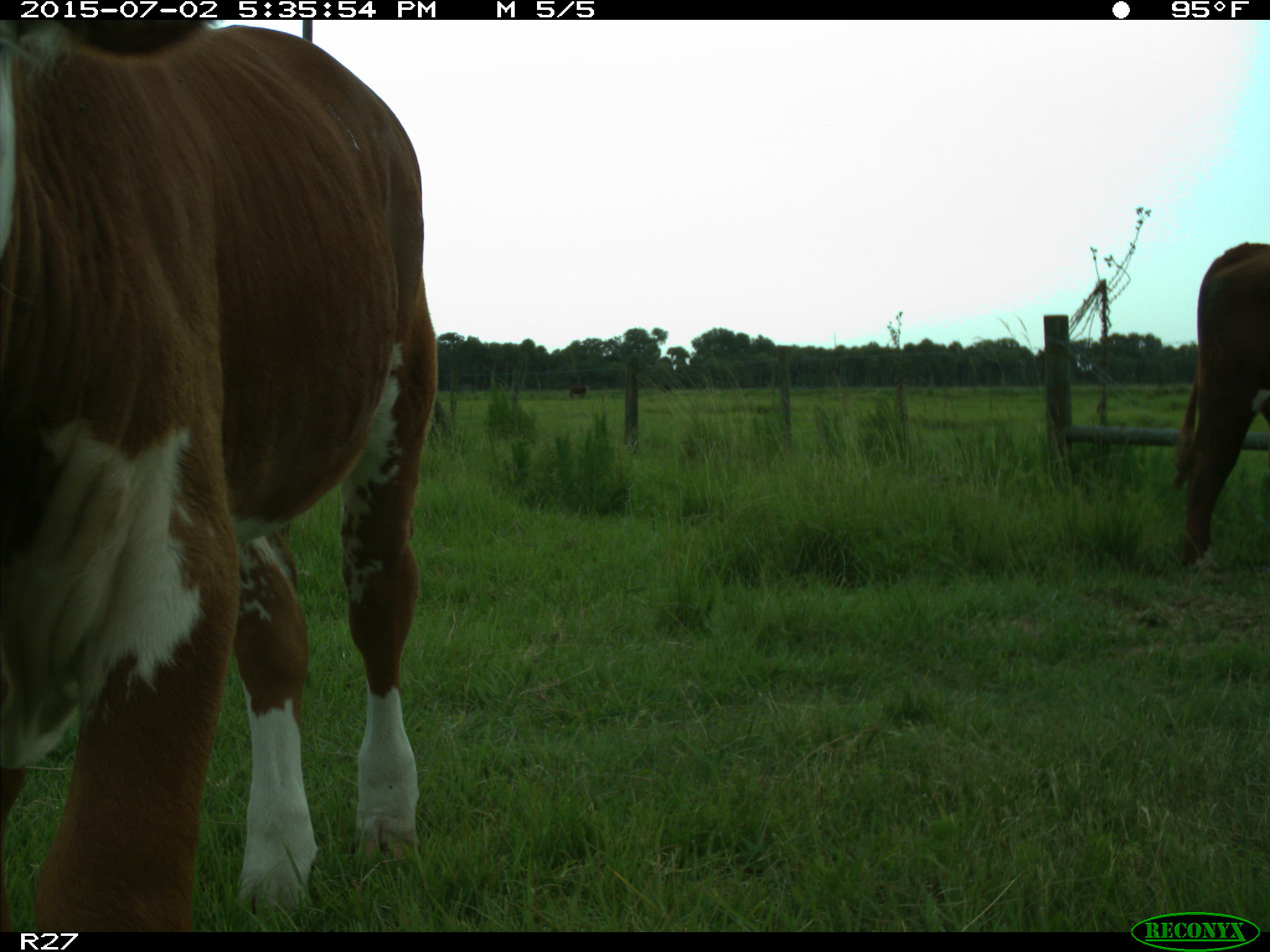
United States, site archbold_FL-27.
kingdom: Animalia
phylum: Chordata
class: Mammalia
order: Artiodactyla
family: Bovidae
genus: Bos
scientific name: Bos taurus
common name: domestic cow